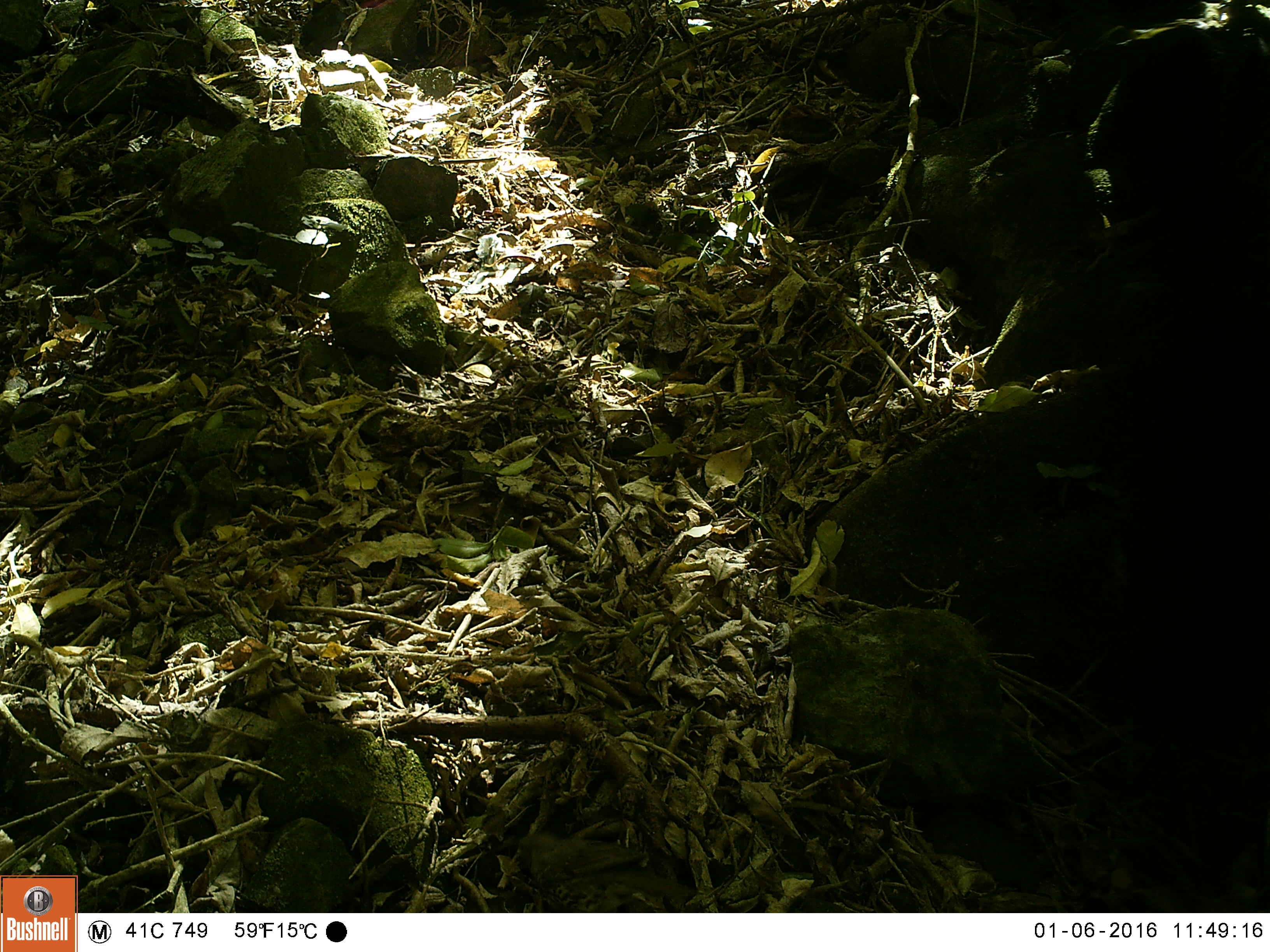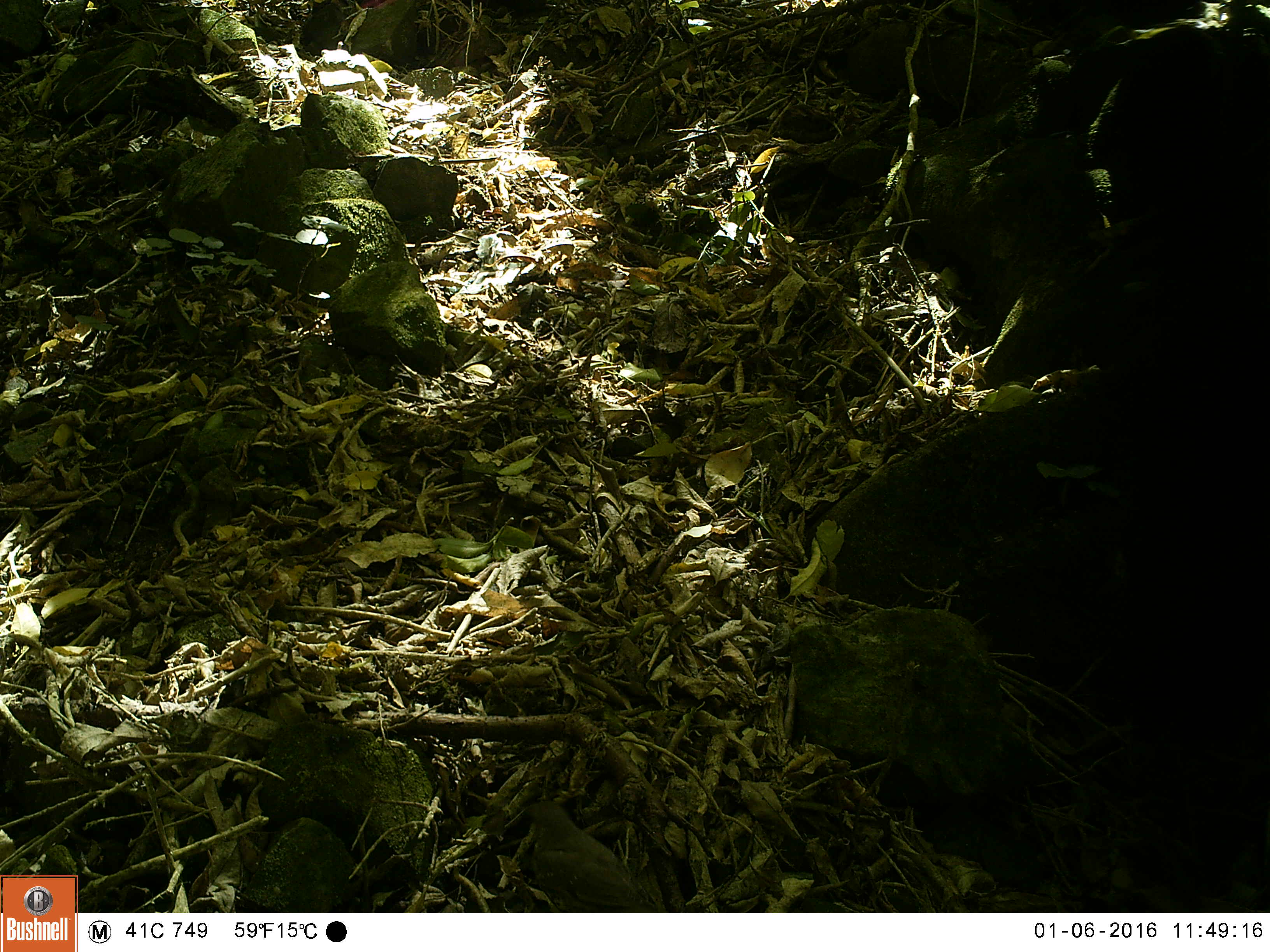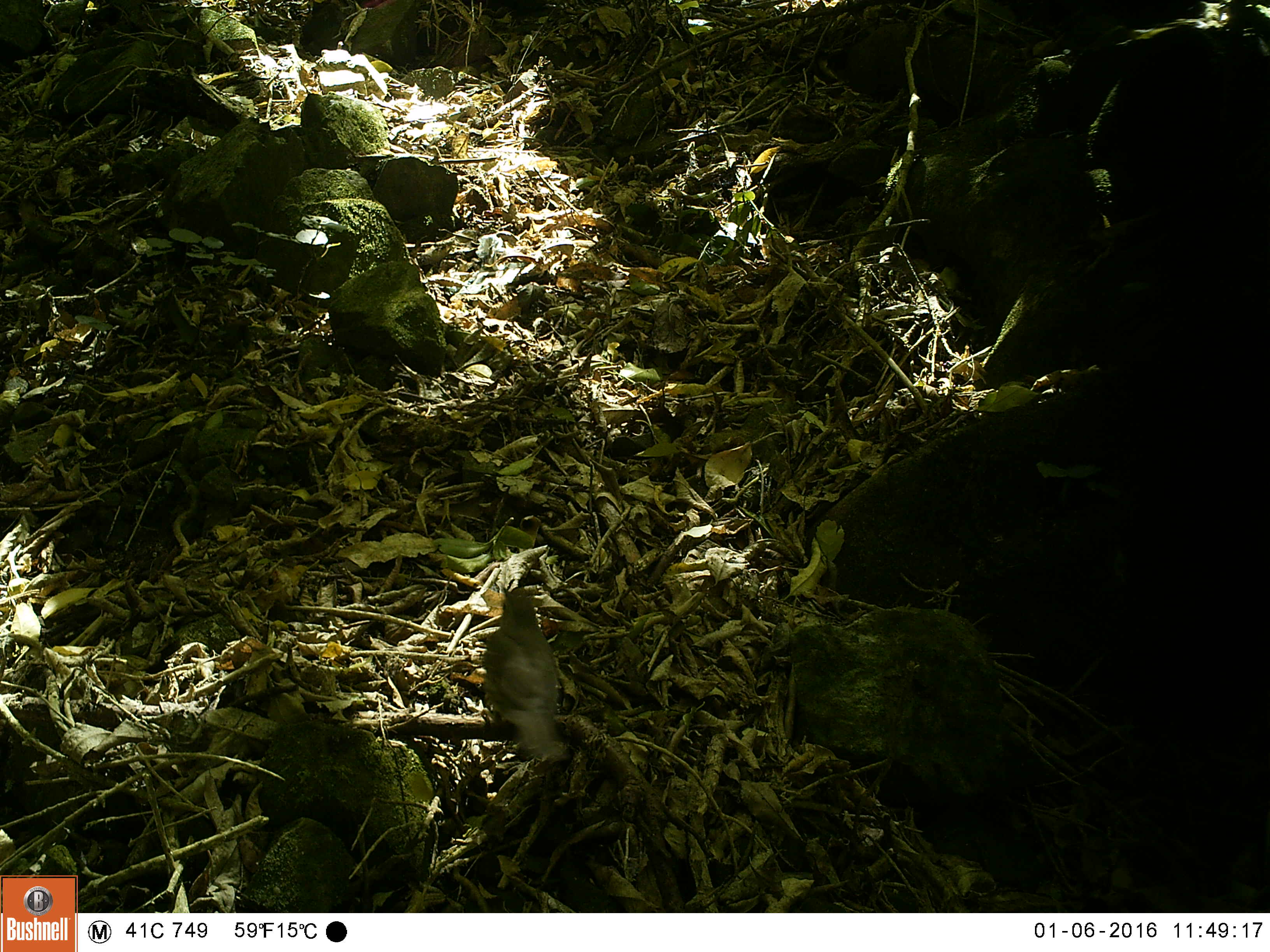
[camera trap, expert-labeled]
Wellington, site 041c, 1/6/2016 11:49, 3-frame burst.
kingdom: Animalia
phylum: Chordata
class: Aves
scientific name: Aves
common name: bird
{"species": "bird (Aves)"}